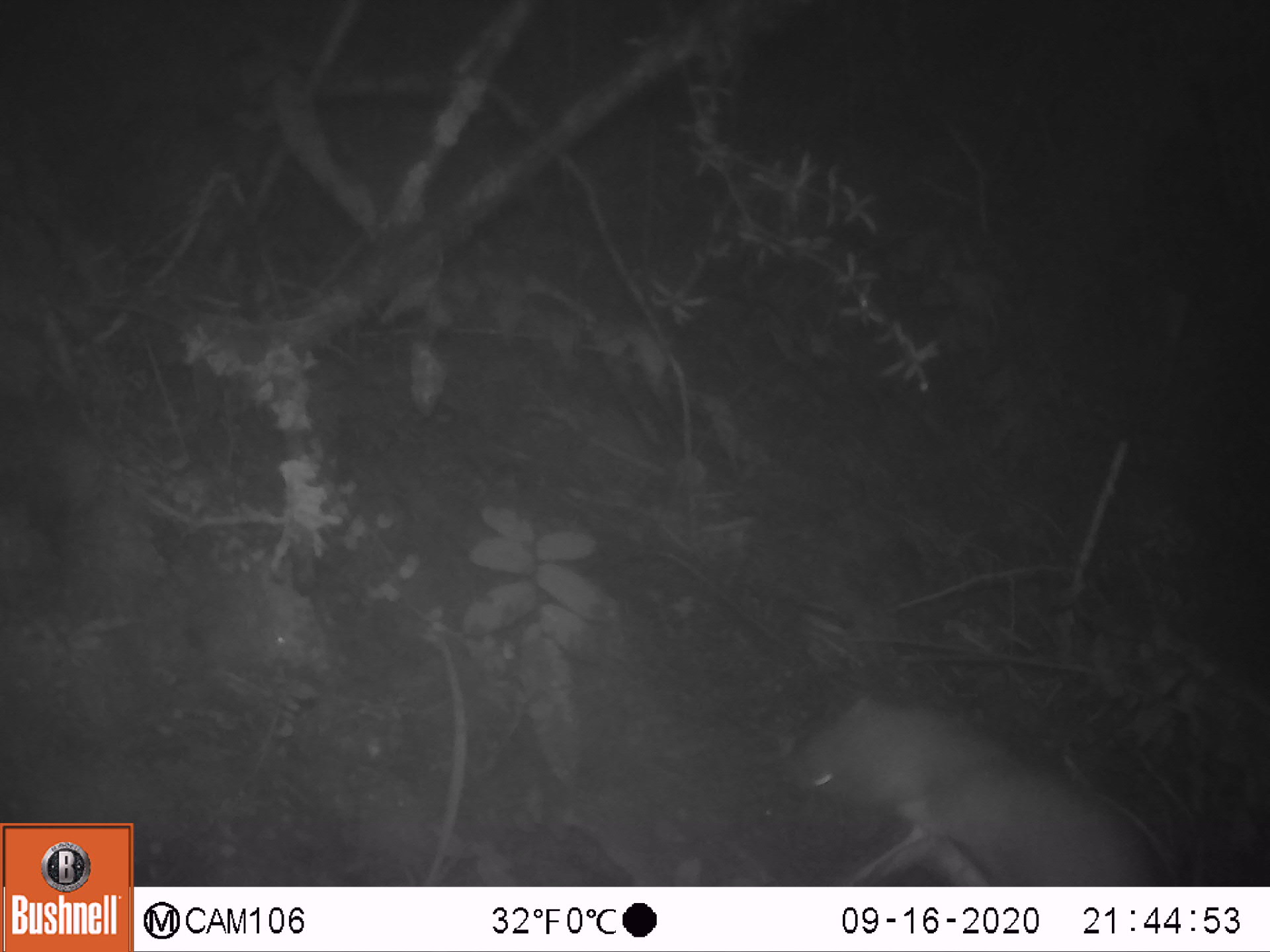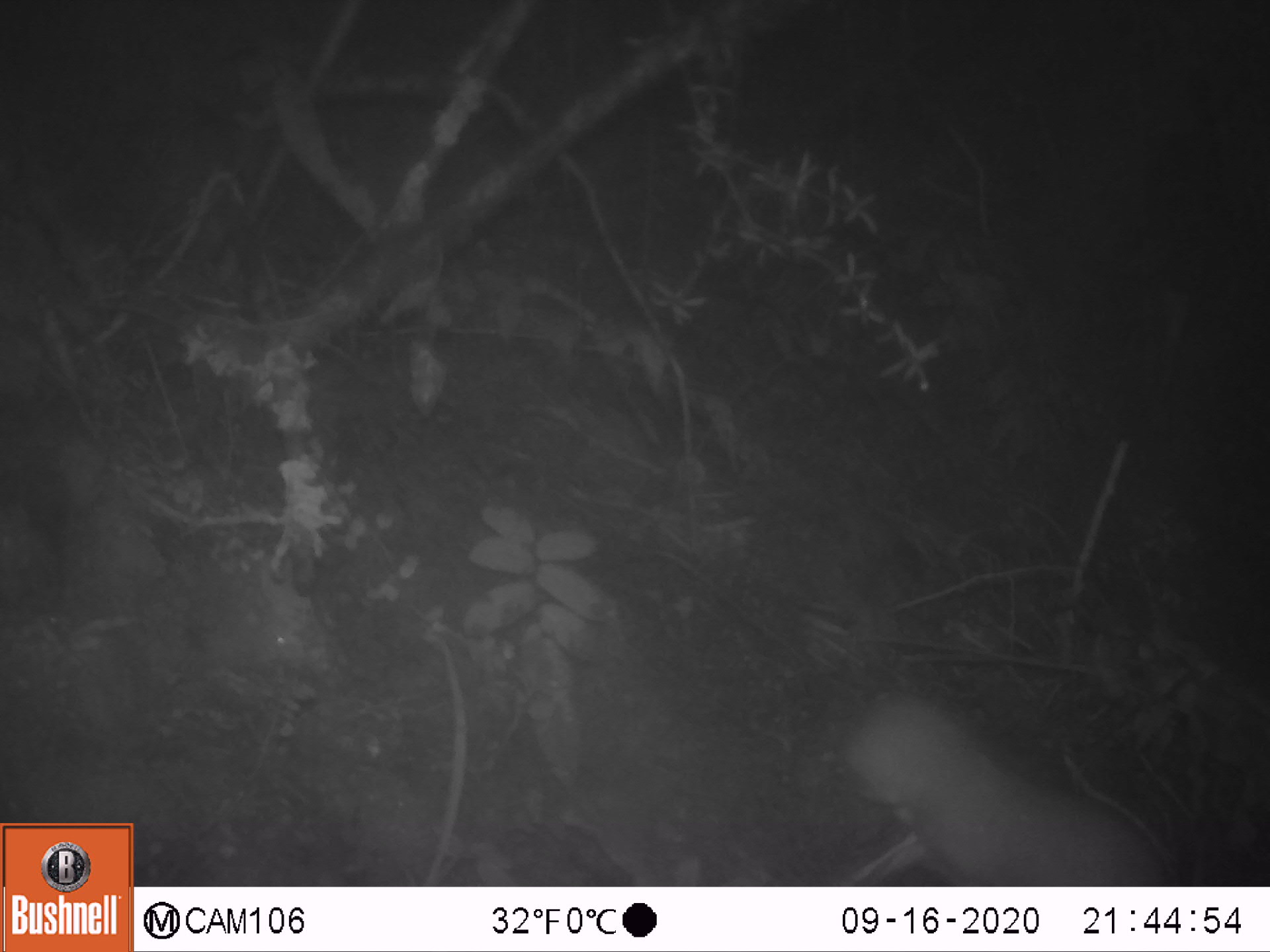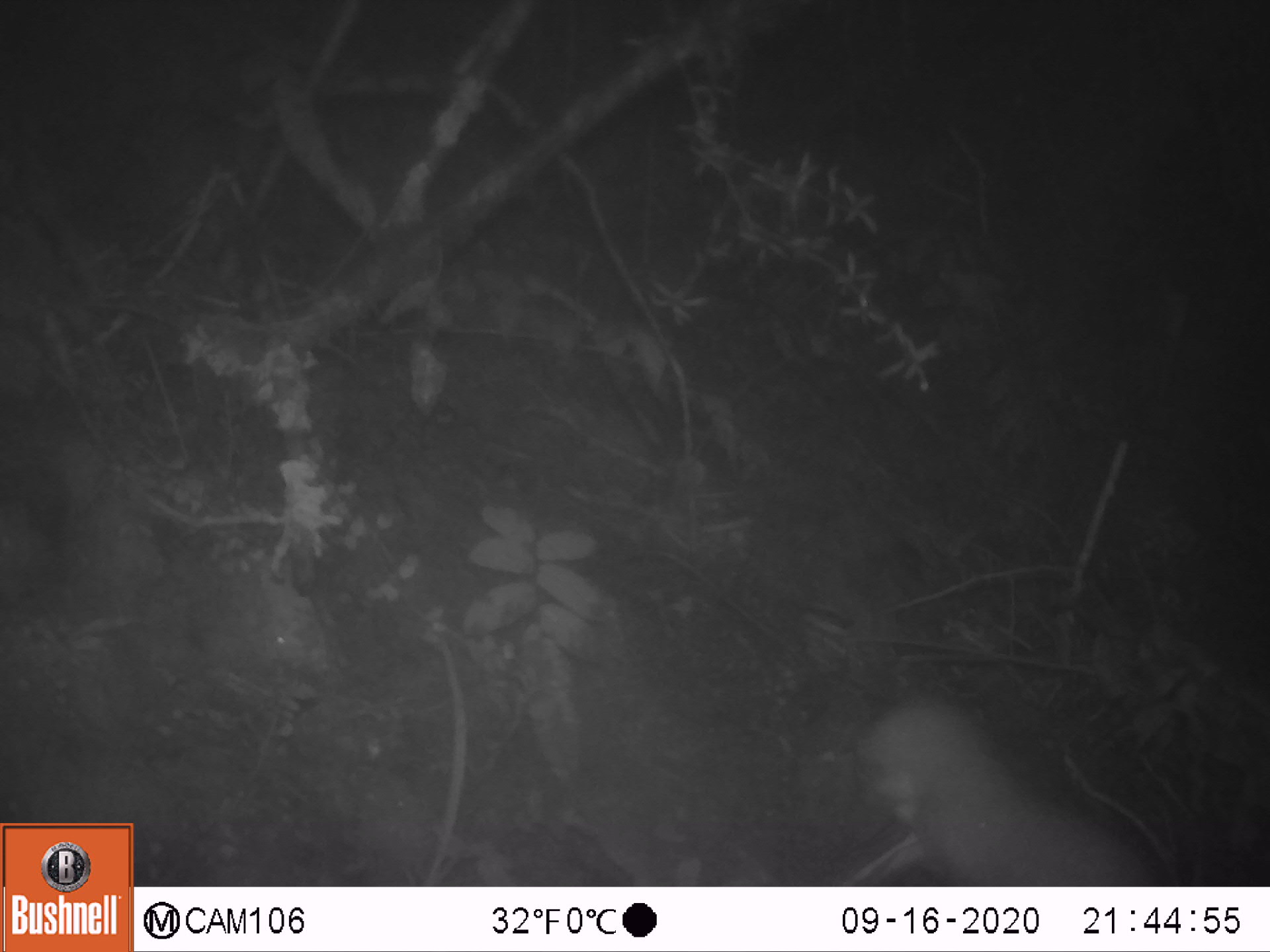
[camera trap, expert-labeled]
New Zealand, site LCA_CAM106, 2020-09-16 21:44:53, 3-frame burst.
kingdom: Animalia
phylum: Chordata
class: Mammalia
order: Carnivora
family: Mustelidae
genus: Mustela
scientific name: Mustela erminea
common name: stoat